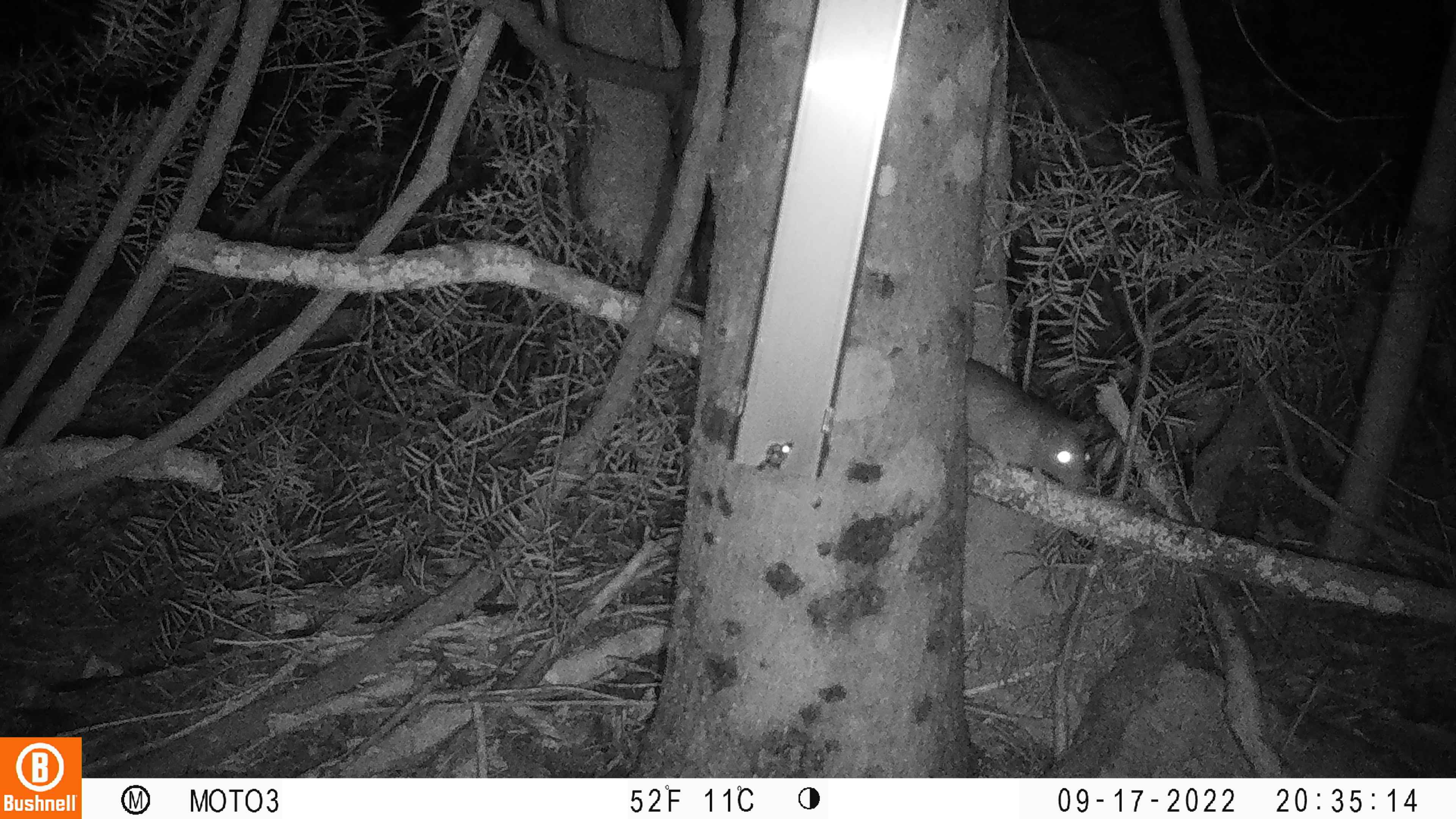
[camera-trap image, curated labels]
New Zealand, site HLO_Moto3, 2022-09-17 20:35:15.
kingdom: Animalia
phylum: Chordata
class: Mammalia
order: Rodentia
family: Muridae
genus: Rattus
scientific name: Rattus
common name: rat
Rat (Rattus).